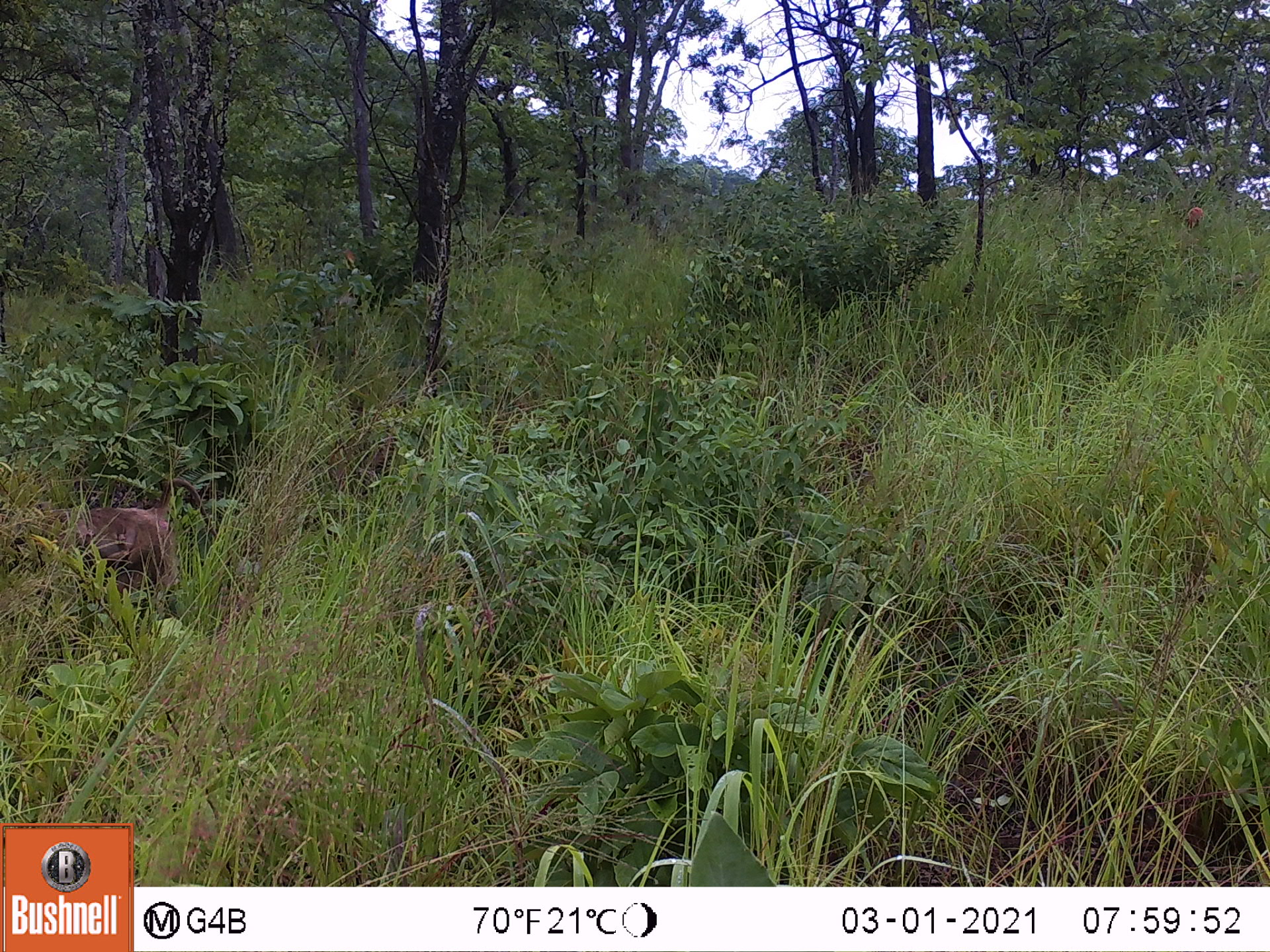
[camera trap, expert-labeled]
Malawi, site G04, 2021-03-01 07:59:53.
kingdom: Animalia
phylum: Chordata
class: Mammalia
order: Primates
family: Cercopithecidae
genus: Papio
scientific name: Papio cynocephalus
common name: yellow baboon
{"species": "yellow baboon (Papio cynocephalus)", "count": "1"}